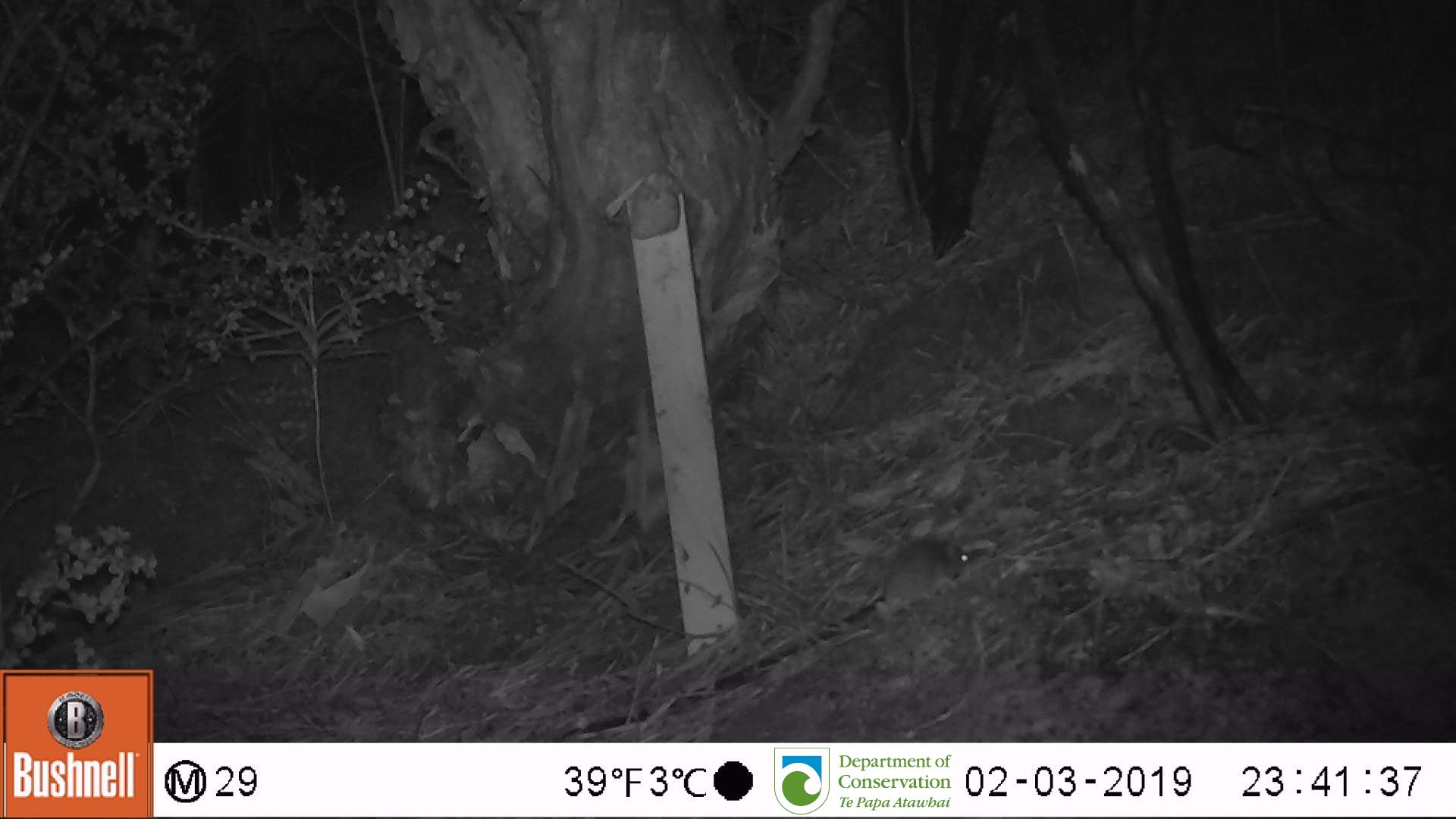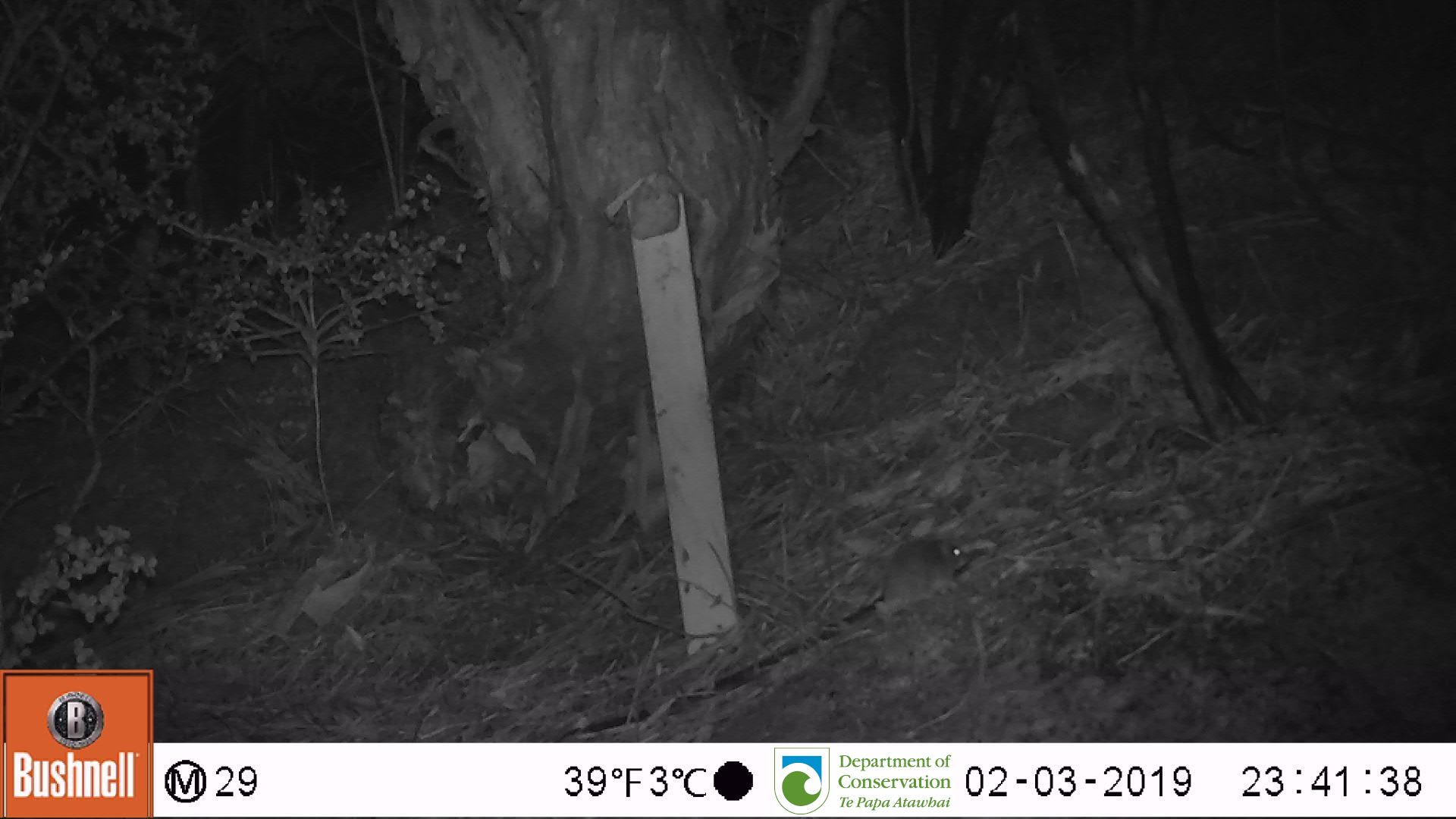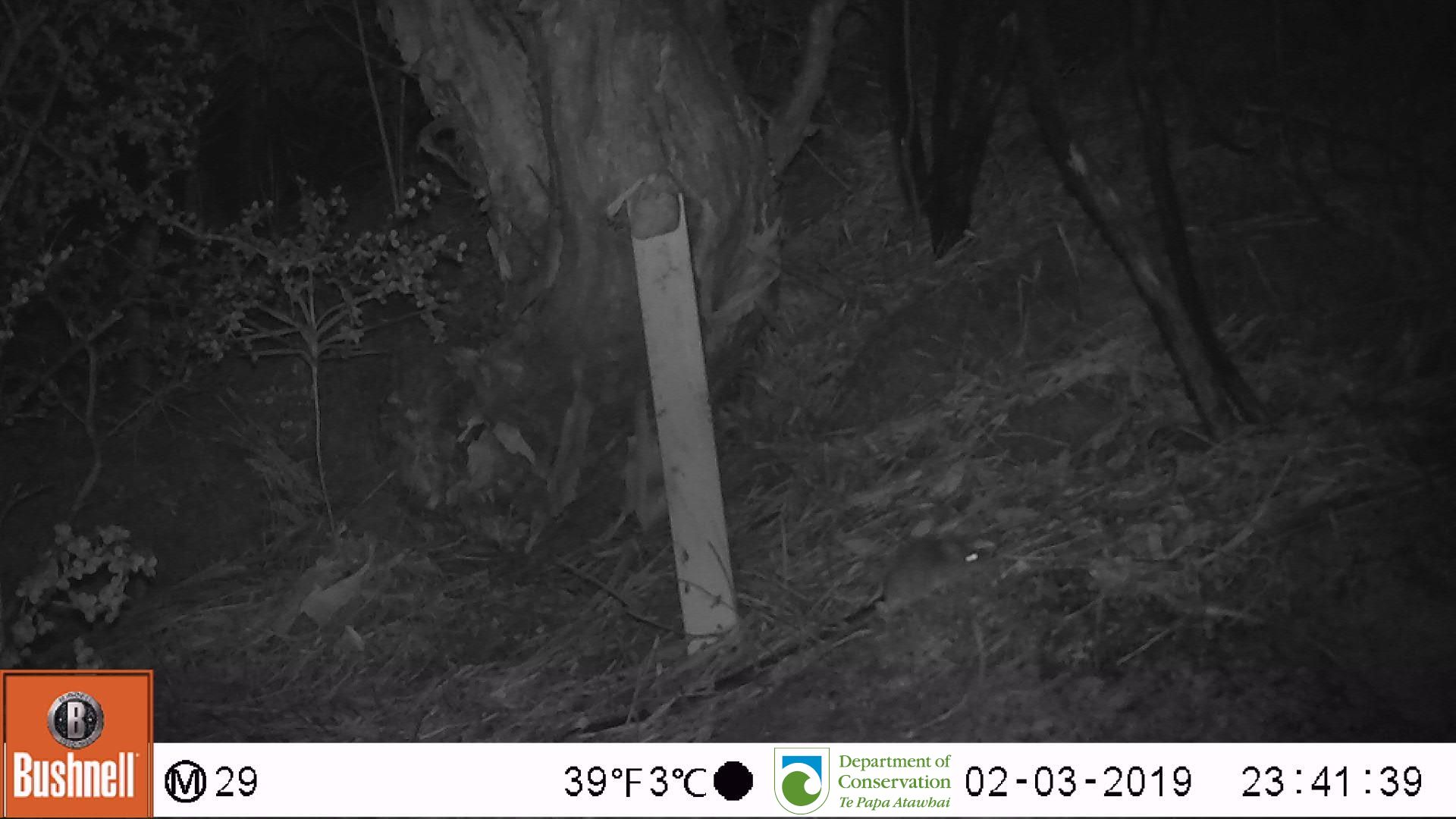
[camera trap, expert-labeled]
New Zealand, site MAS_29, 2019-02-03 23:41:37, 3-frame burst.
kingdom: Animalia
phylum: Chordata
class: Mammalia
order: Rodentia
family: Muridae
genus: Mus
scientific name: Mus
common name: mouse